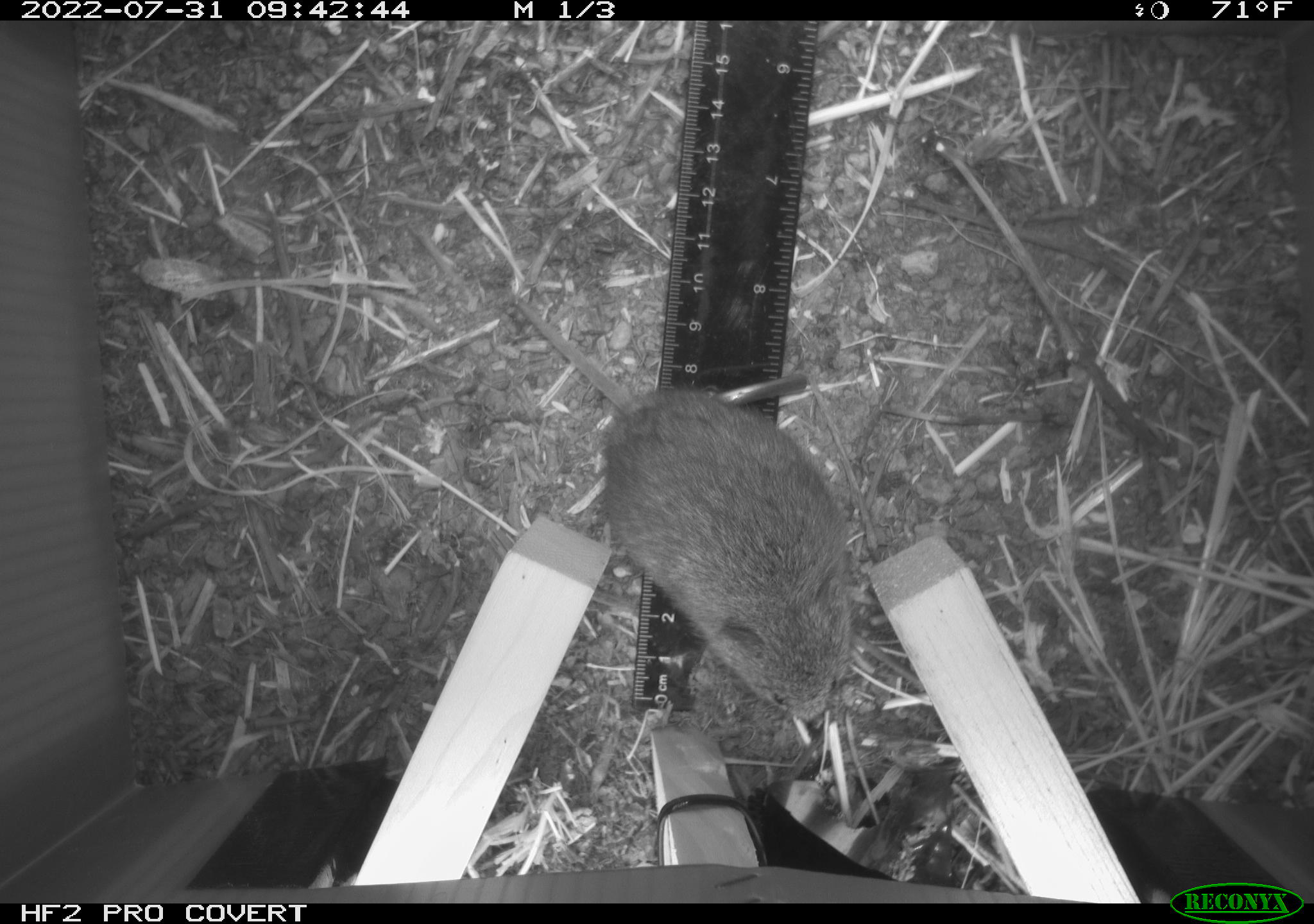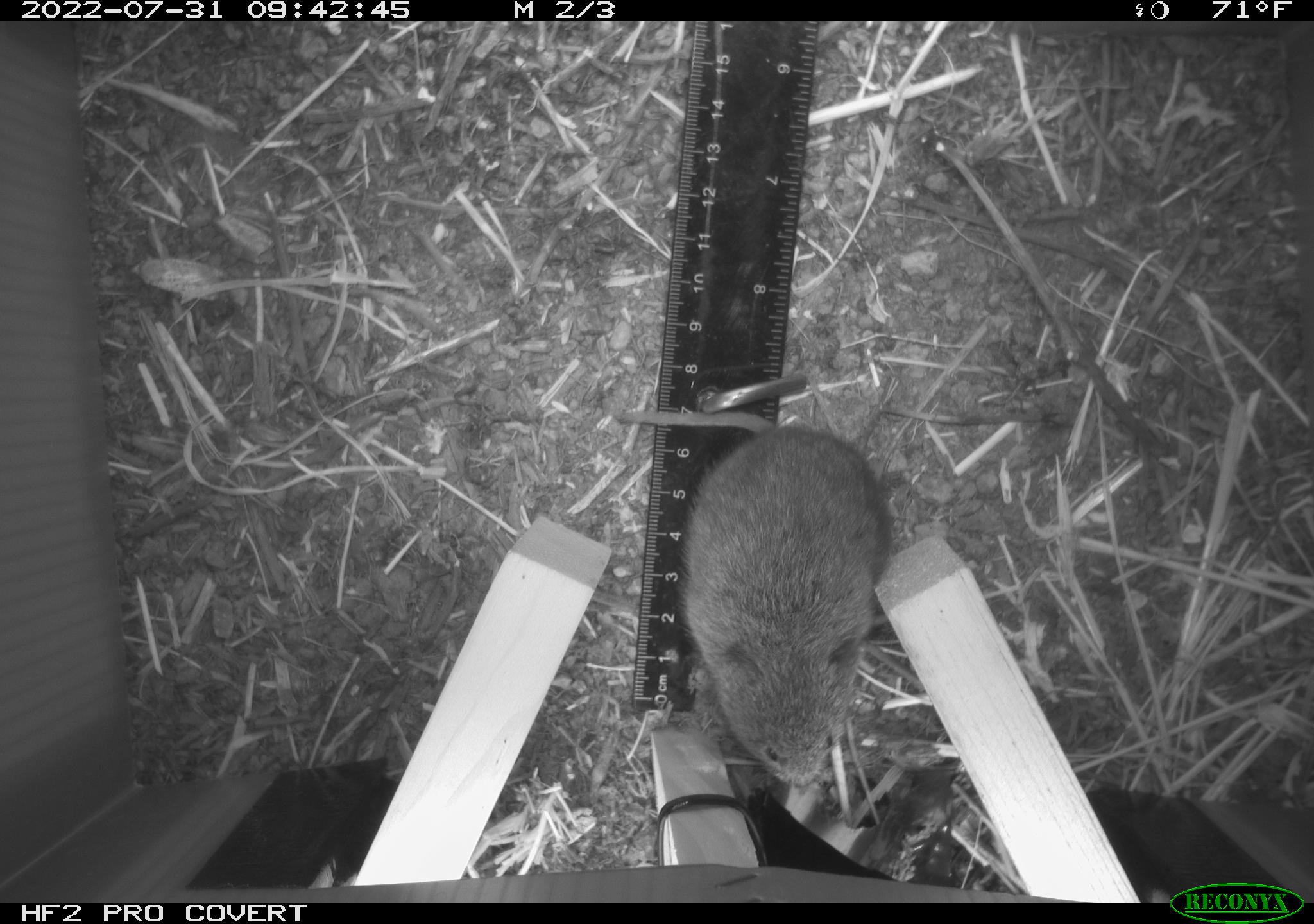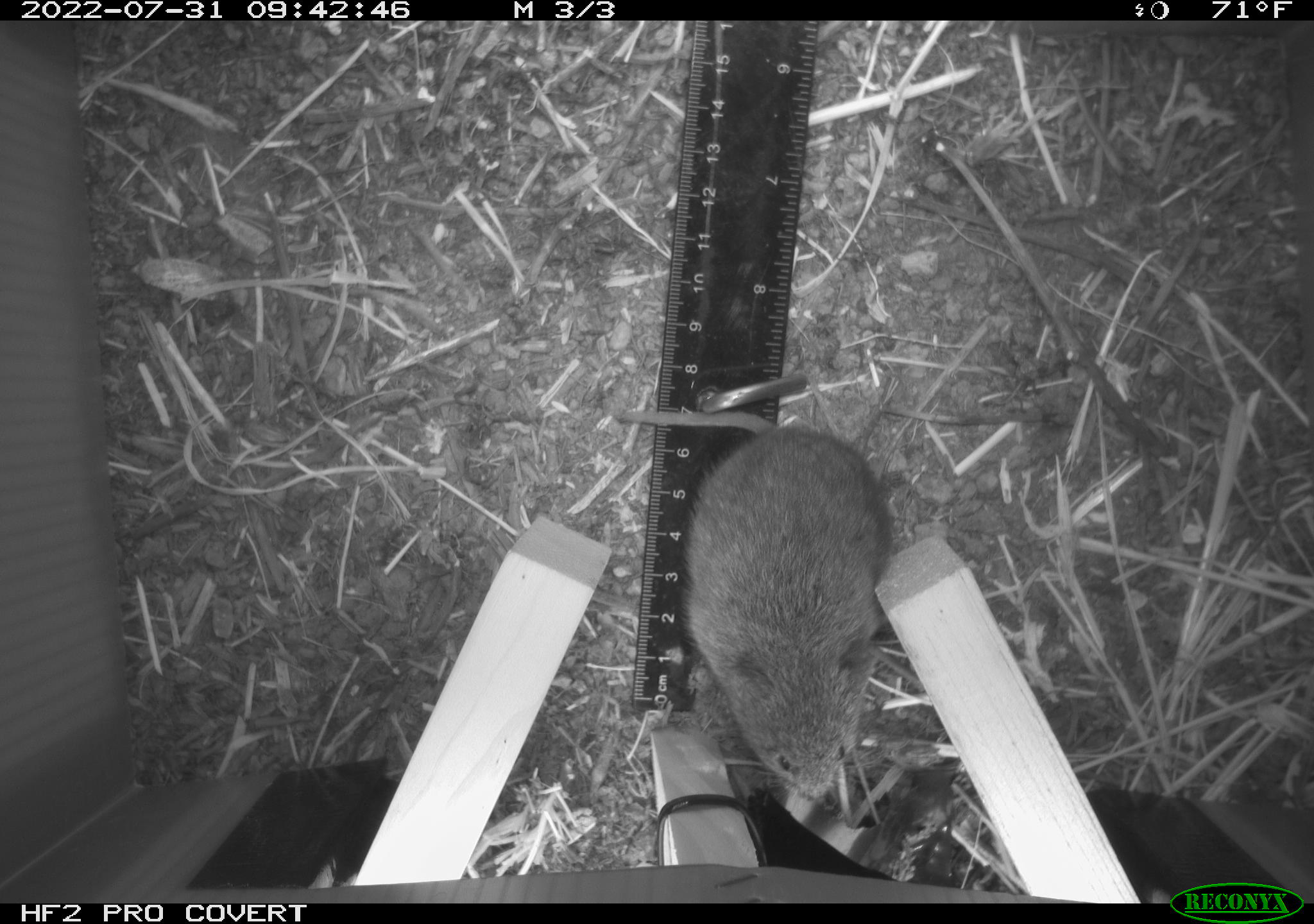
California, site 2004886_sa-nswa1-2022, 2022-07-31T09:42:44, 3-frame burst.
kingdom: Animalia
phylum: Chordata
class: Mammalia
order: Rodentia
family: Cricetidae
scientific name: Cricetidae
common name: hamsters, voles, lemmings, and allies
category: cricetidae family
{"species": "cricetidae family (hamsters, voles, lemmings, and allies) (Cricetidae)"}